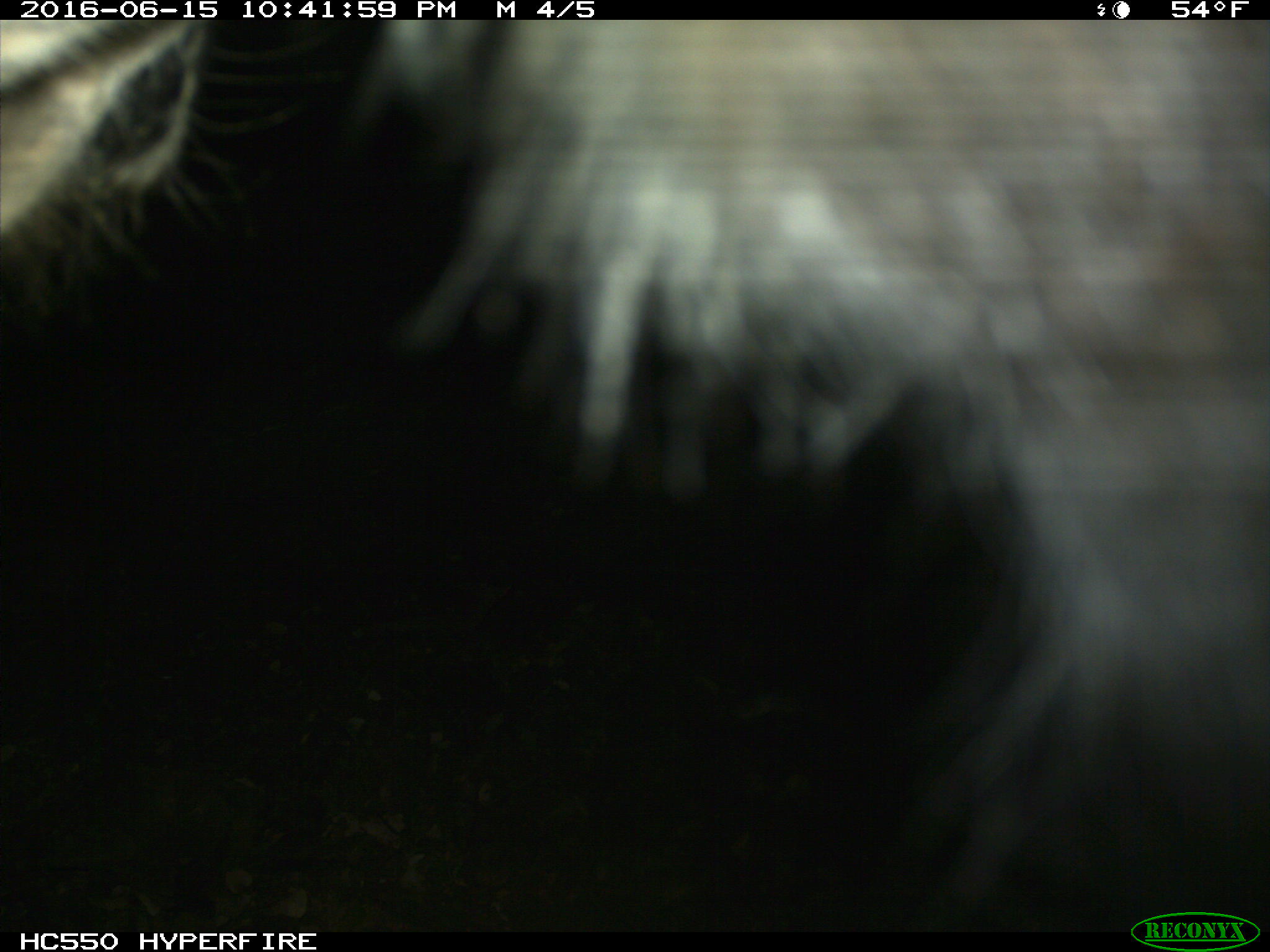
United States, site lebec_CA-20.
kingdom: Animalia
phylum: Chordata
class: Mammalia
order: Artiodactyla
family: Bovidae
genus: Bos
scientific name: Bos taurus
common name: domestic cow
Bos taurus (domestic cow).